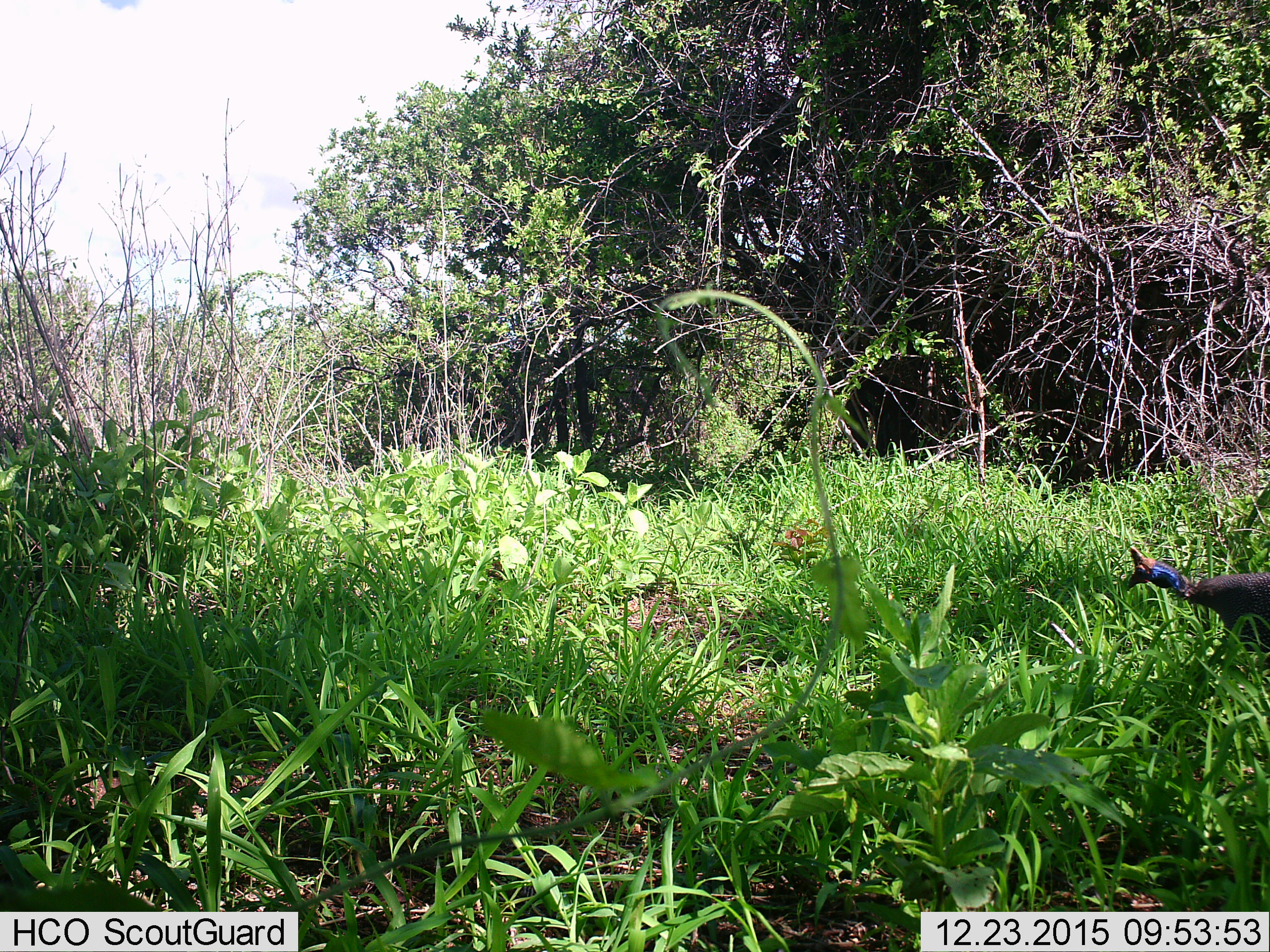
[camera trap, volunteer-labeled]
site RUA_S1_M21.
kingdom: Animalia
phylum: Chordata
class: Aves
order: Galliformes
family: Numididae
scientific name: Numididae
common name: guineafowl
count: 1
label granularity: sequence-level